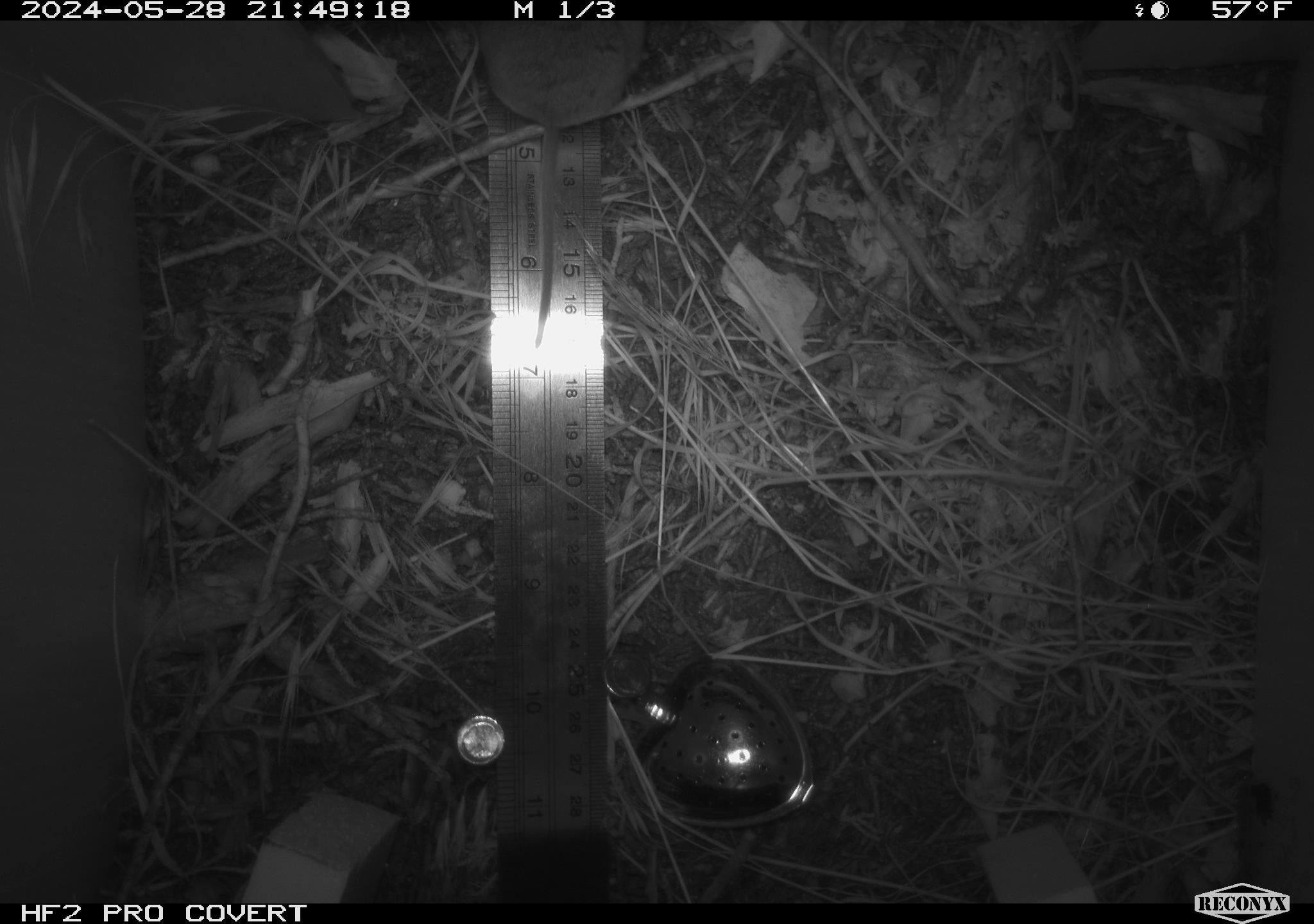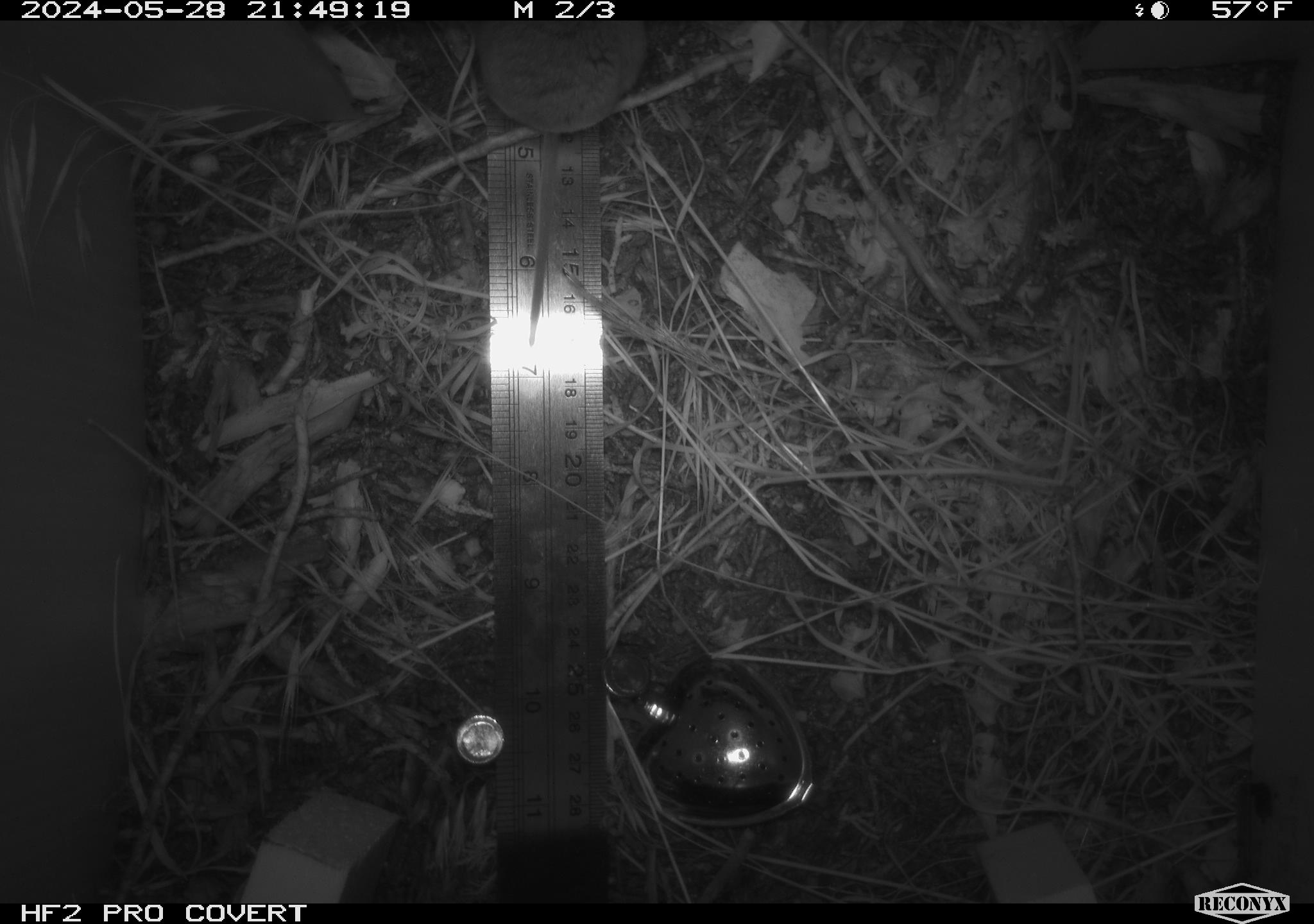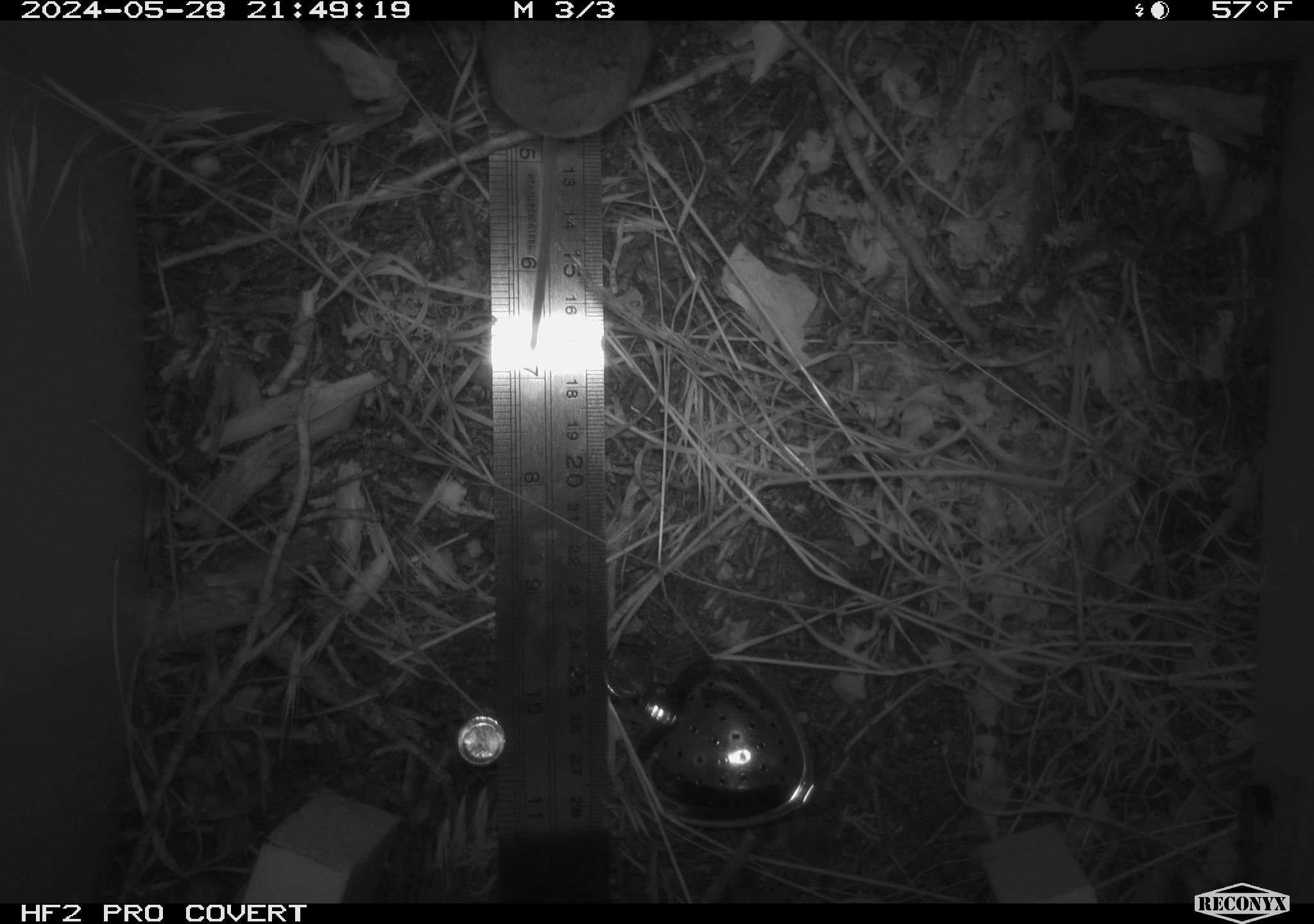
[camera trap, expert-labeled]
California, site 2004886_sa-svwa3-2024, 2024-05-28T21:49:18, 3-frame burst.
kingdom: Animalia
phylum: Chordata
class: Mammalia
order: Rodentia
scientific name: Rodentia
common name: mouse species